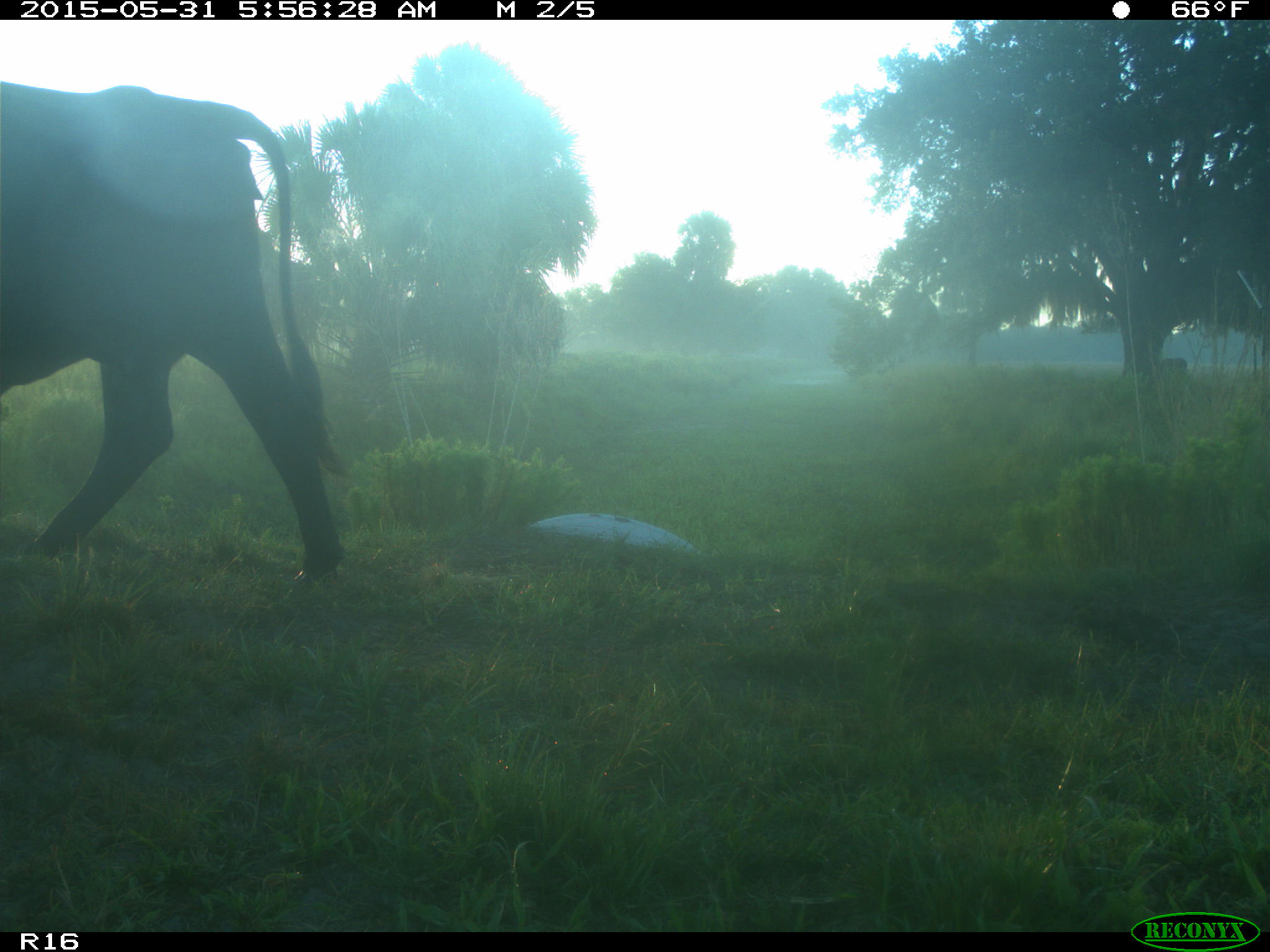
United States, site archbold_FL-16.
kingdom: Animalia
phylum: Chordata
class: Mammalia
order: Artiodactyla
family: Bovidae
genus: Bos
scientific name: Bos taurus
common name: domestic cow